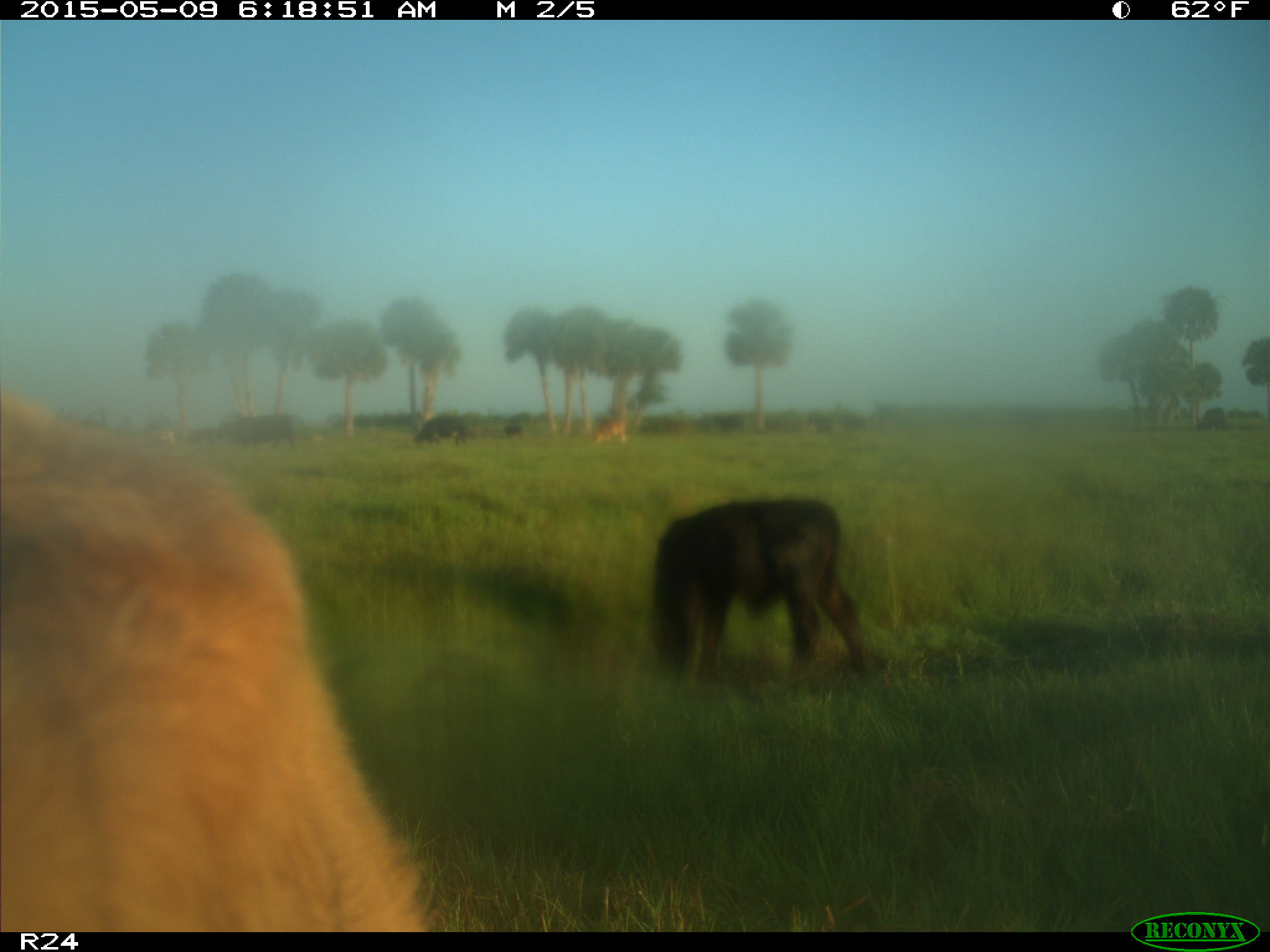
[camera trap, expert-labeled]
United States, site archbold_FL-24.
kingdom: Animalia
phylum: Chordata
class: Mammalia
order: Artiodactyla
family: Bovidae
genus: Bos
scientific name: Bos taurus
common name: domestic cow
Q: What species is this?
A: Bos taurus (domestic cow).